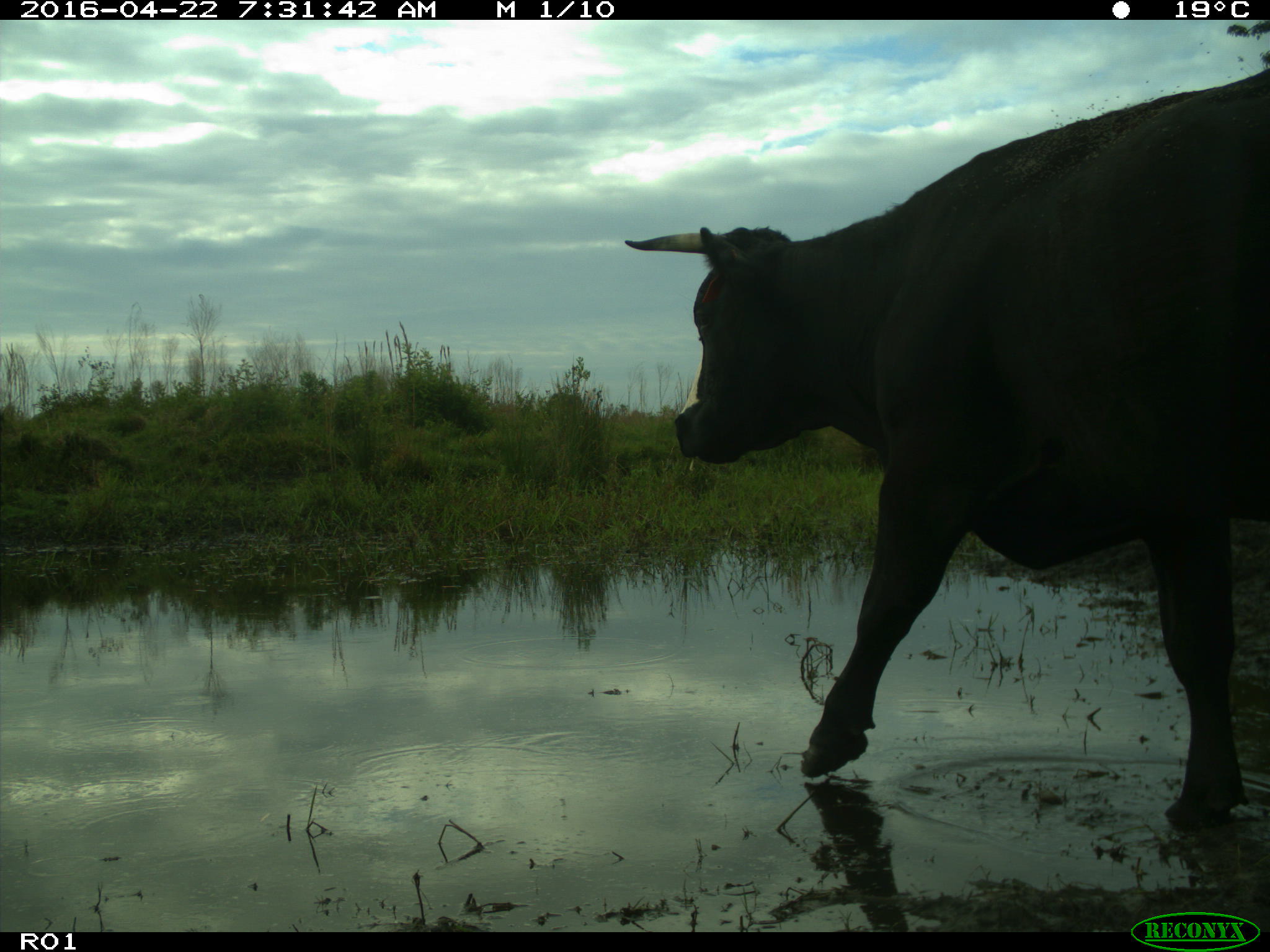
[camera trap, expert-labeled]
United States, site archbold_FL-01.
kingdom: Animalia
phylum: Chordata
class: Mammalia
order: Artiodactyla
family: Bovidae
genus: Bos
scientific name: Bos taurus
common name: domestic cow